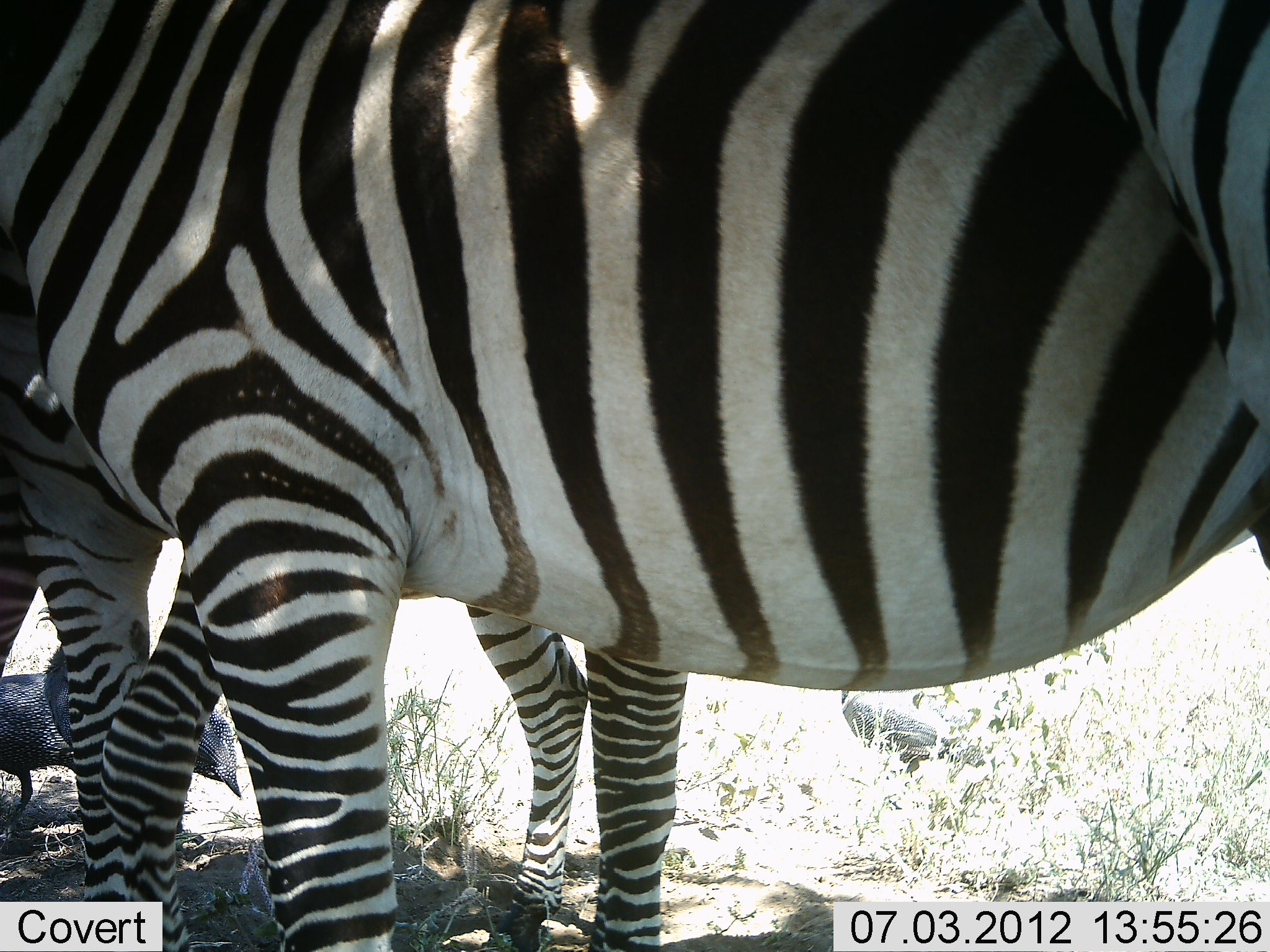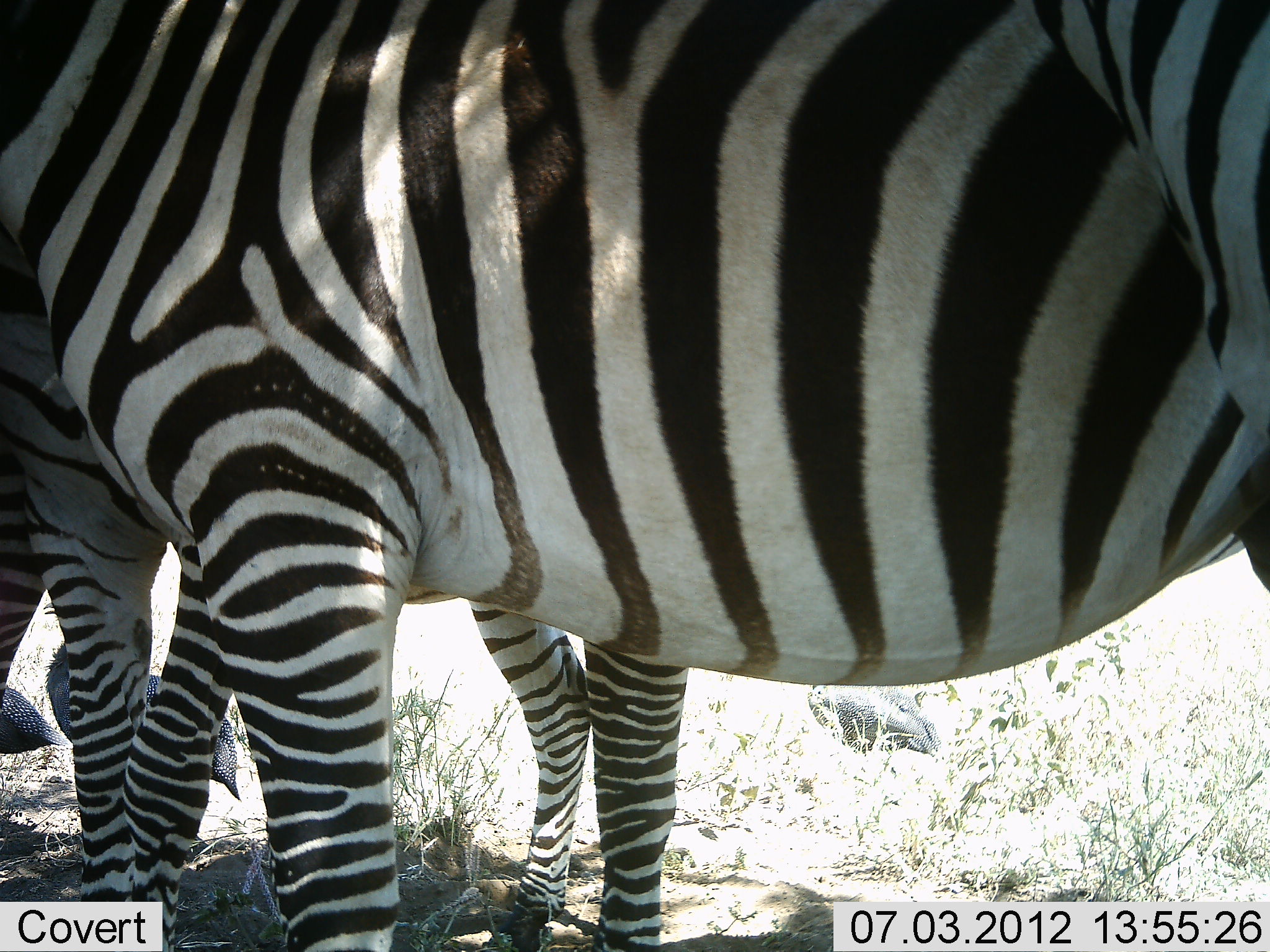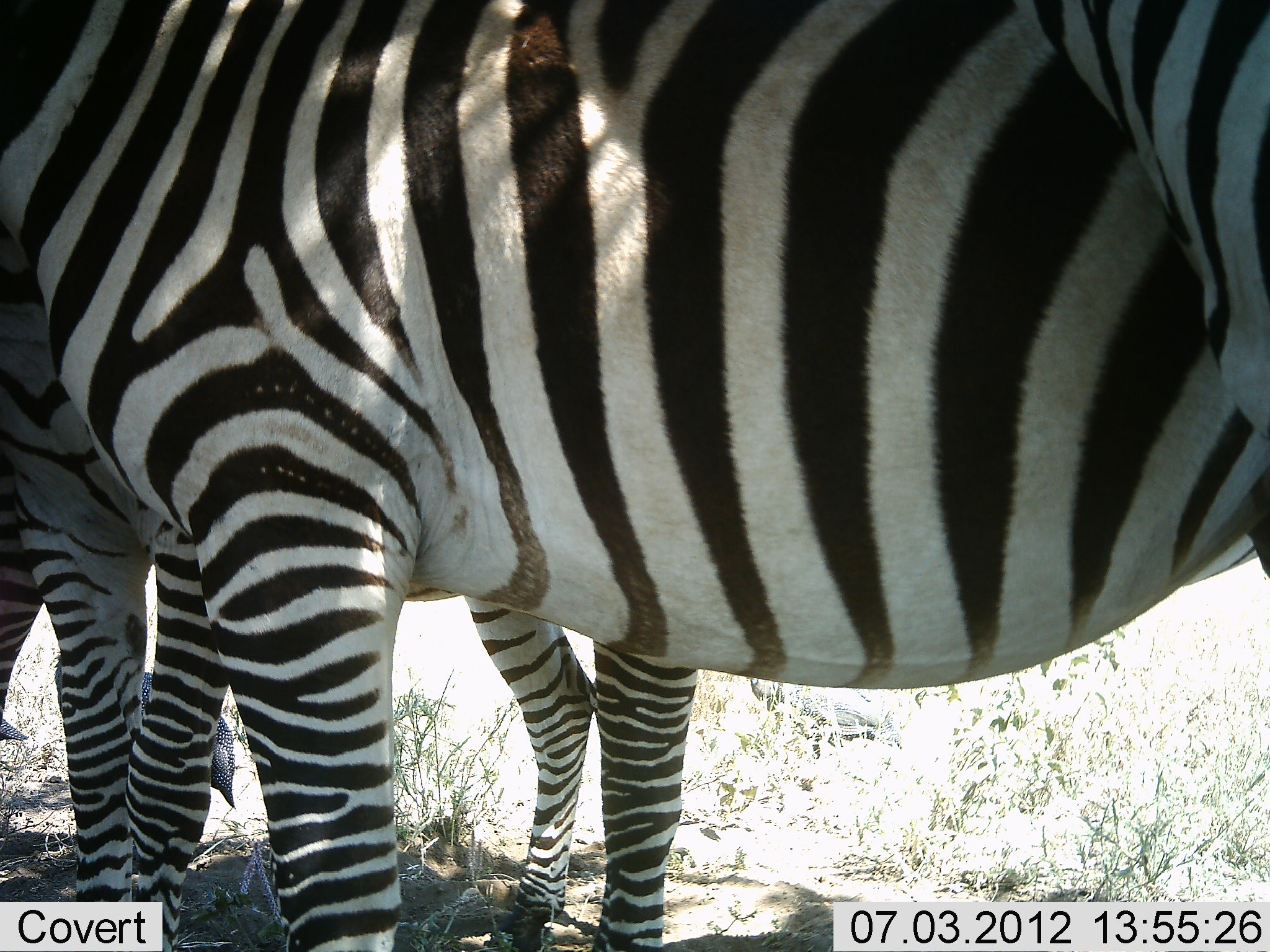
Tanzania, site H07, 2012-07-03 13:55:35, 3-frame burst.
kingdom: Animalia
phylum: Chordata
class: Aves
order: Galliformes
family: Numididae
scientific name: Numididae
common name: guinea fowl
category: guineafowl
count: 3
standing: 40%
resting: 0%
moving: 90%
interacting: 0%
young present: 0%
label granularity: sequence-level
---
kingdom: Animalia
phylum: Chordata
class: Mammalia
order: Perissodactyla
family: Equidae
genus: Equus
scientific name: Equus quagga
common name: plains zebra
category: zebra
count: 2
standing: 100%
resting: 0%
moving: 0%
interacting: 8%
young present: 8%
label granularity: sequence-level